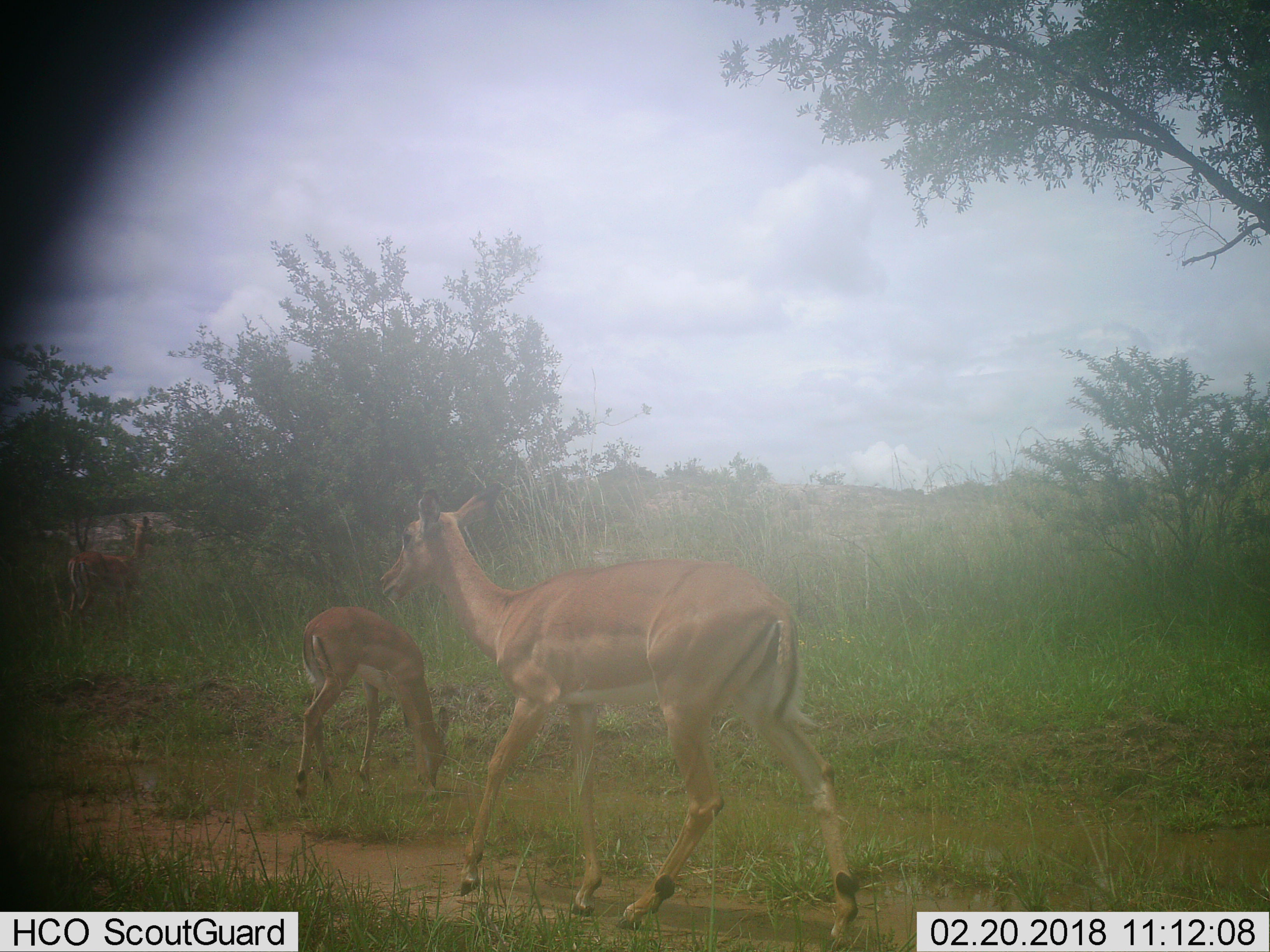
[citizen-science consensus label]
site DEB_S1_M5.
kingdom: Animalia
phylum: Chordata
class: Mammalia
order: Artiodactyla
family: Bovidae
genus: Aepyceros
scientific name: Aepyceros melampus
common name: impala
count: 3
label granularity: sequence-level